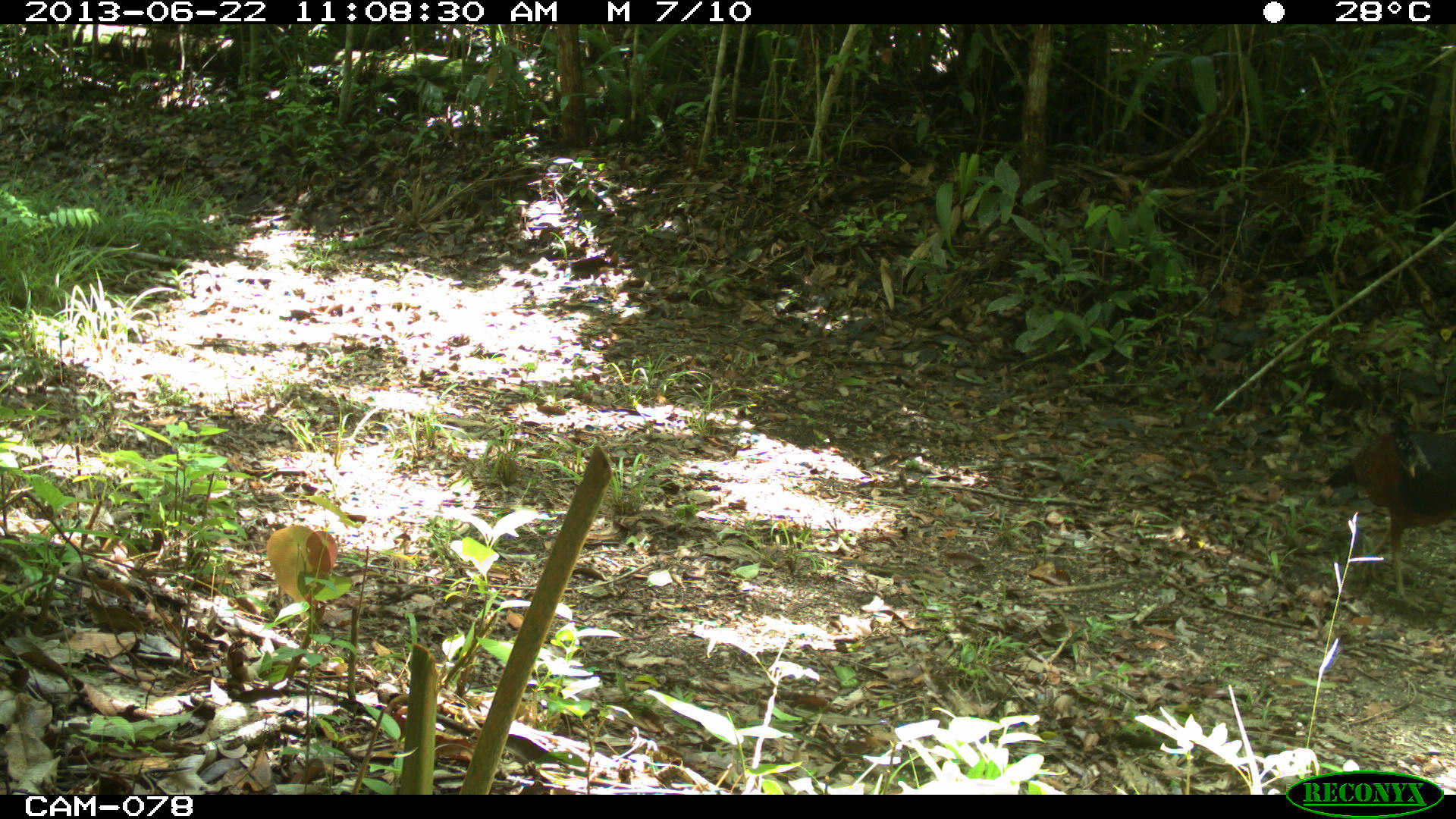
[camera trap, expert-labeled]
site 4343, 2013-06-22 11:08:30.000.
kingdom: Animalia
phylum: Chordata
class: Aves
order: Galliformes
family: Cracidae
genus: Crax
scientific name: Crax rubra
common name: great curassow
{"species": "Crax rubra (great curassow)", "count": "1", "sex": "female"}